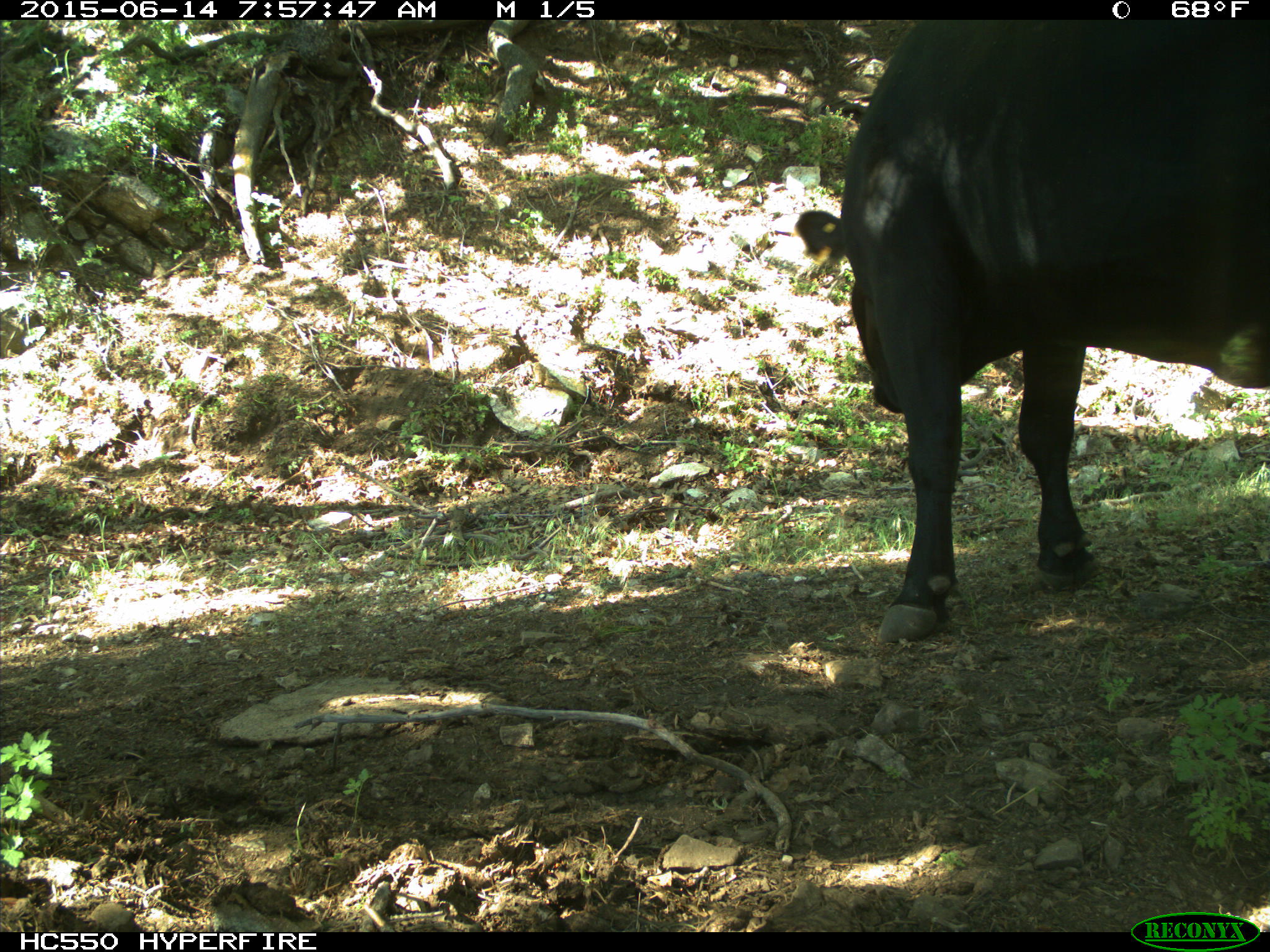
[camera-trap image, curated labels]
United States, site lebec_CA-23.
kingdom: Animalia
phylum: Chordata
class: Mammalia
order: Artiodactyla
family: Bovidae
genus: Bos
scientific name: Bos taurus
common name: domestic cow